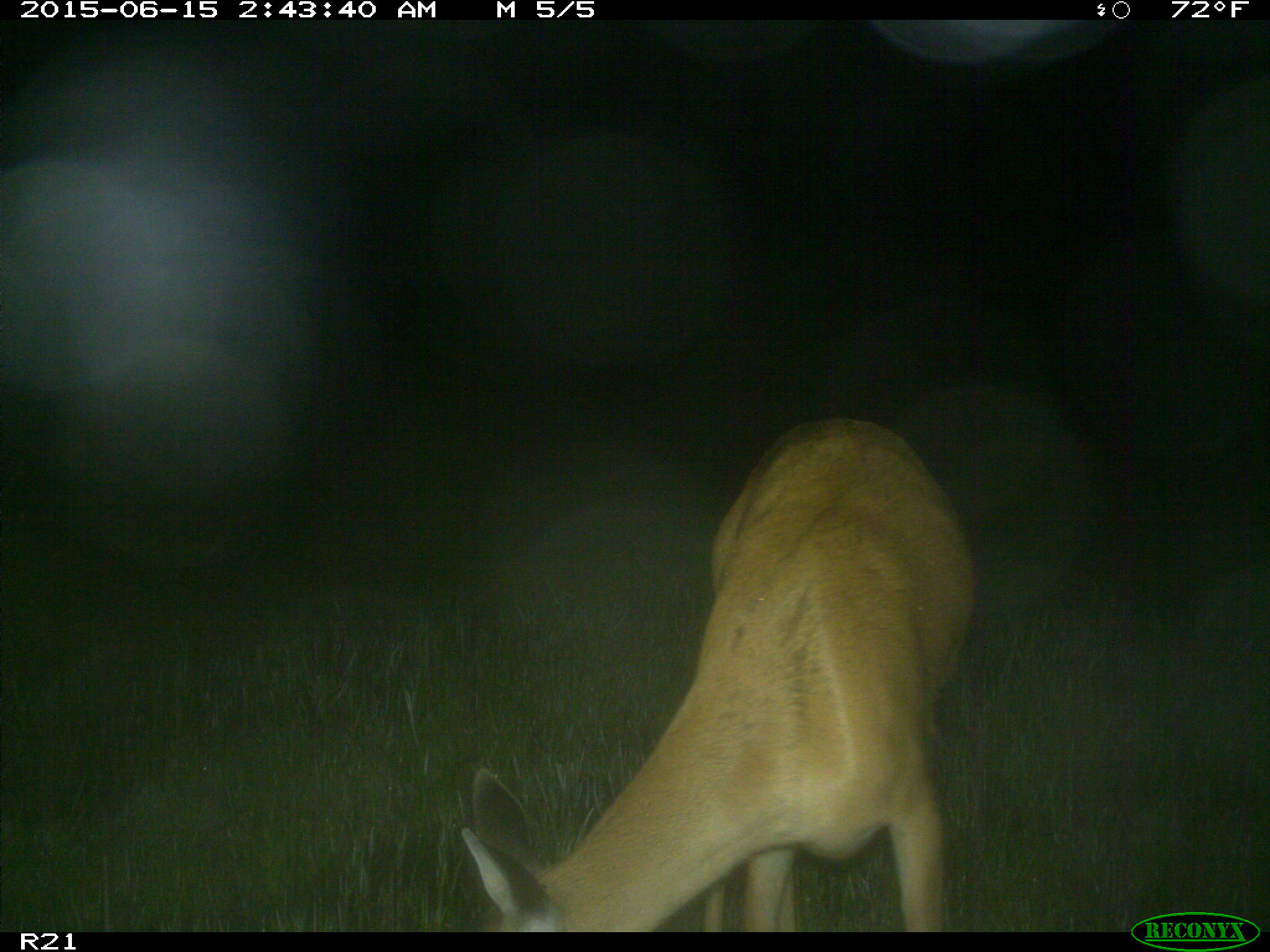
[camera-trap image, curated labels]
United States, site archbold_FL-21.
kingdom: Animalia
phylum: Chordata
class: Mammalia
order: Artiodactyla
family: Cervidae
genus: Odocoileus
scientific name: Odocoileus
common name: deer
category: unidentified deer